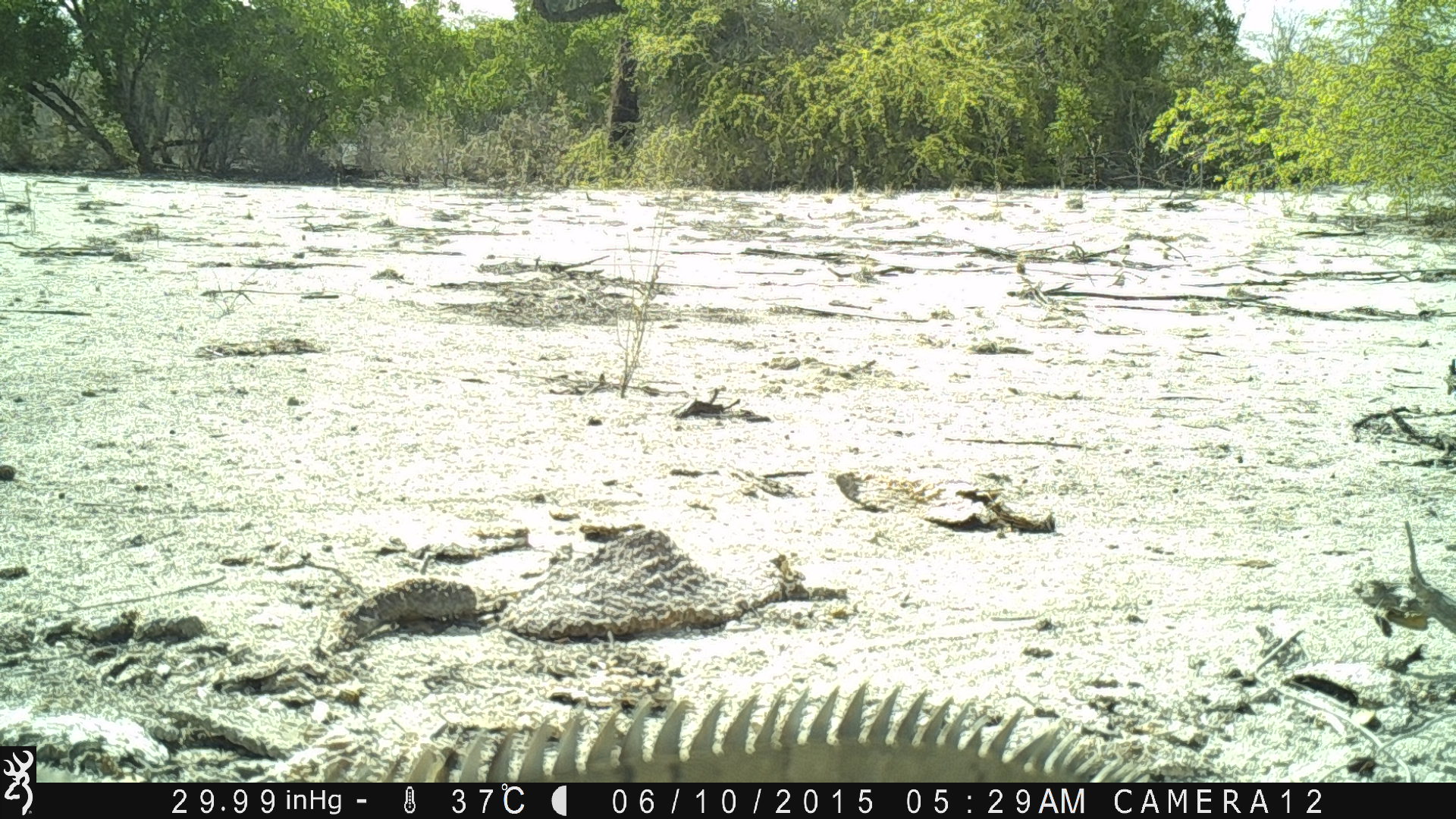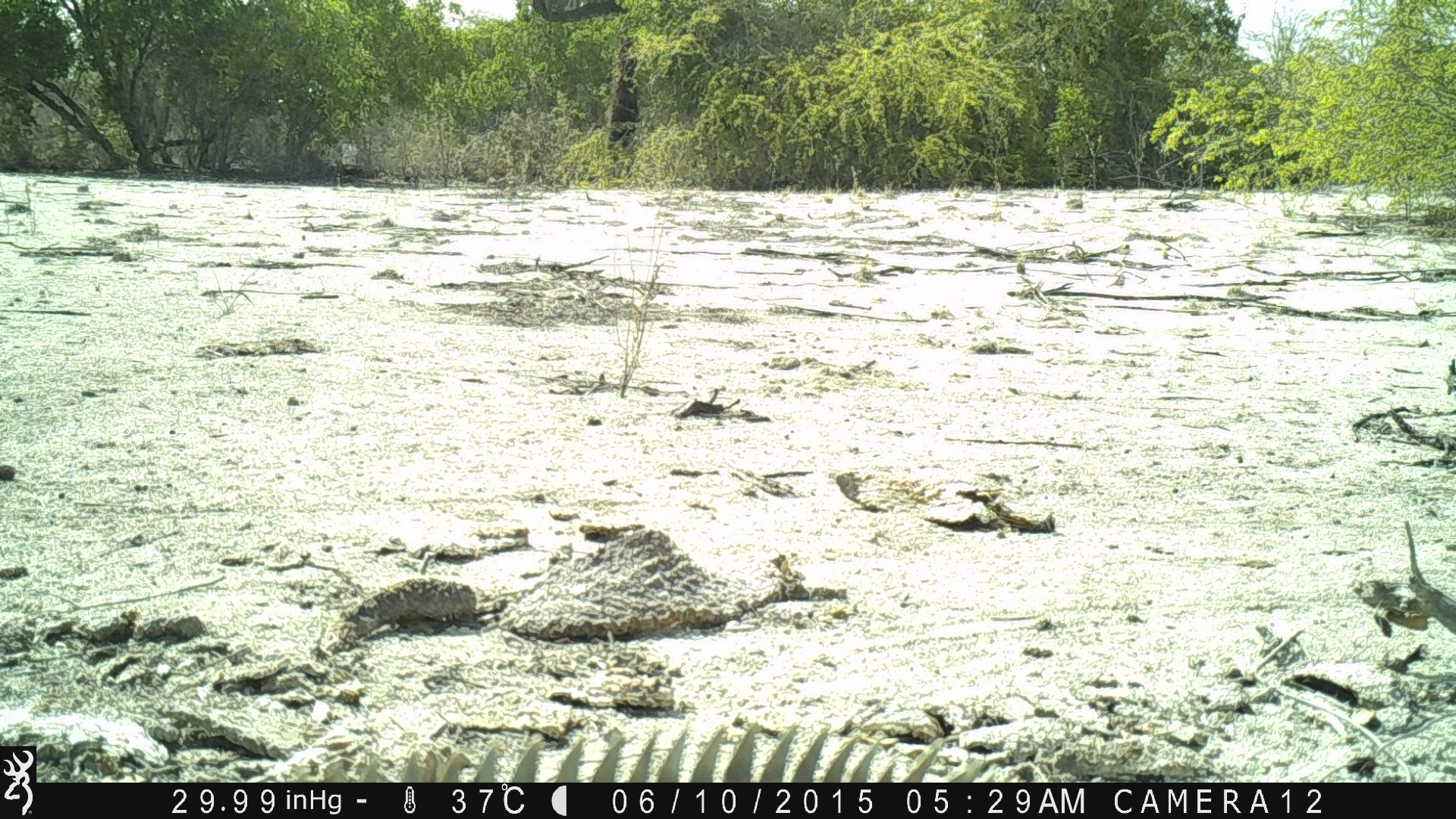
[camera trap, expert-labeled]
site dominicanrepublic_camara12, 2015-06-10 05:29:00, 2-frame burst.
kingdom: Animalia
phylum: Chordata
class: Reptilia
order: Squamata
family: Iguanidae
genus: Iguana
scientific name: Iguana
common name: typical iguanas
Iguana (typical iguanas).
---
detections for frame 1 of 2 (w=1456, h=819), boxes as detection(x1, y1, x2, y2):
iguana: detection(294, 684, 1154, 783)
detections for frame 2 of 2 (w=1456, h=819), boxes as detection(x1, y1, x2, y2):
iguana: detection(271, 722, 1004, 783)